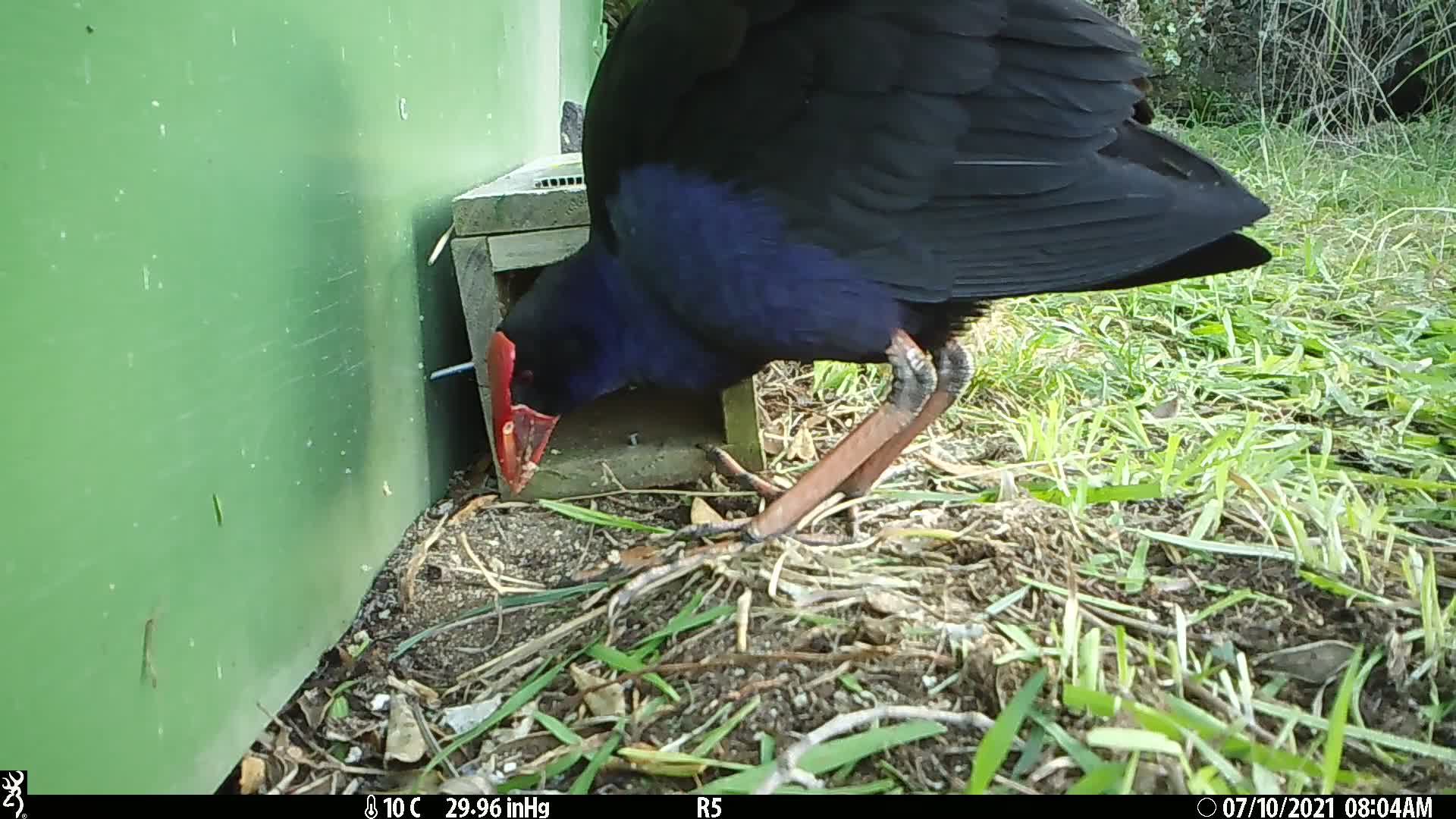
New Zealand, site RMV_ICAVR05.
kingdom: Animalia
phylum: Chordata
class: Aves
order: Gruiformes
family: Rallidae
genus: Porphyrio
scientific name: Porphyrio melanotus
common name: australasian swamphen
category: pukeko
Pukeko (australasian swamphen) (Porphyrio melanotus).